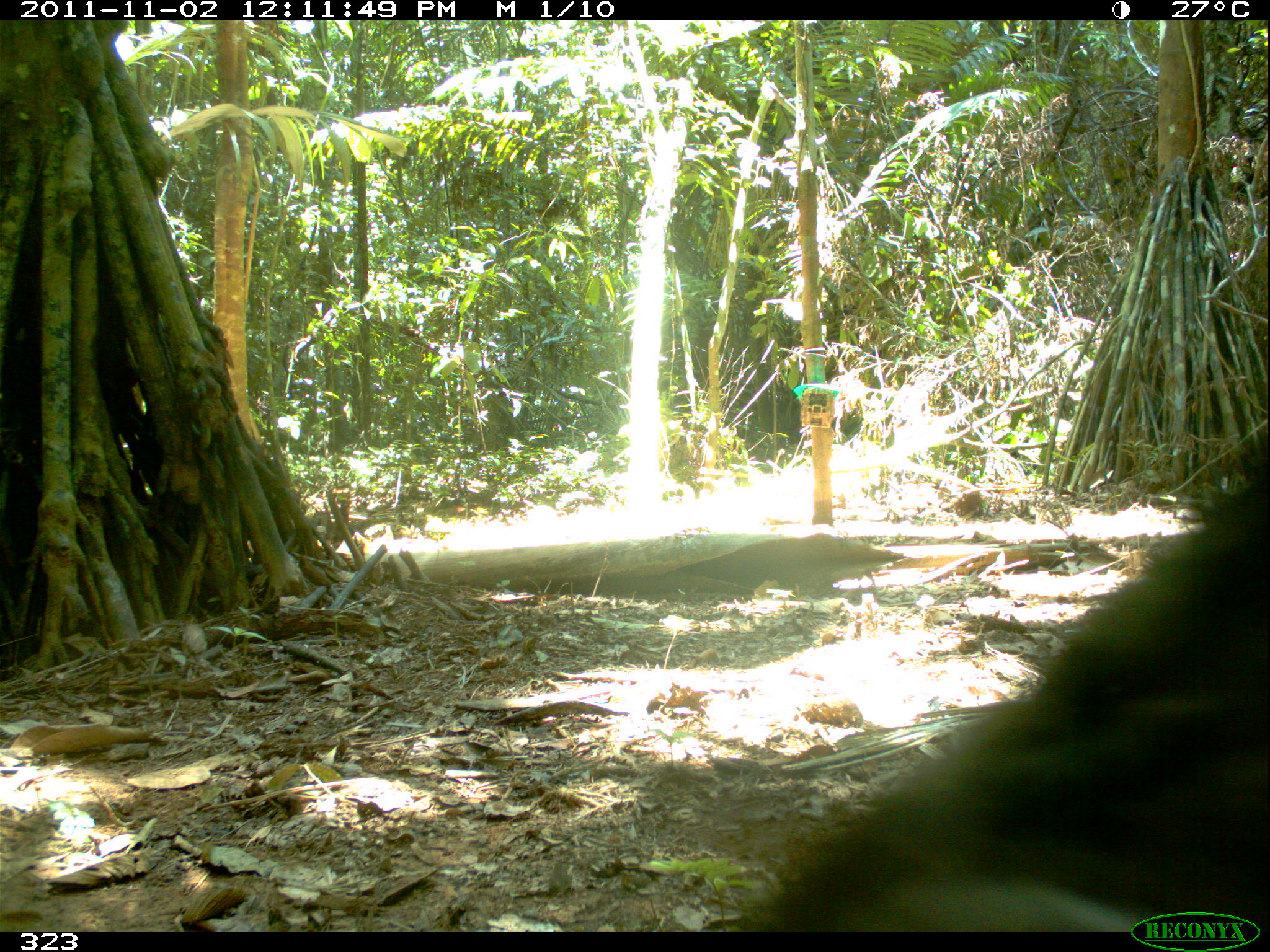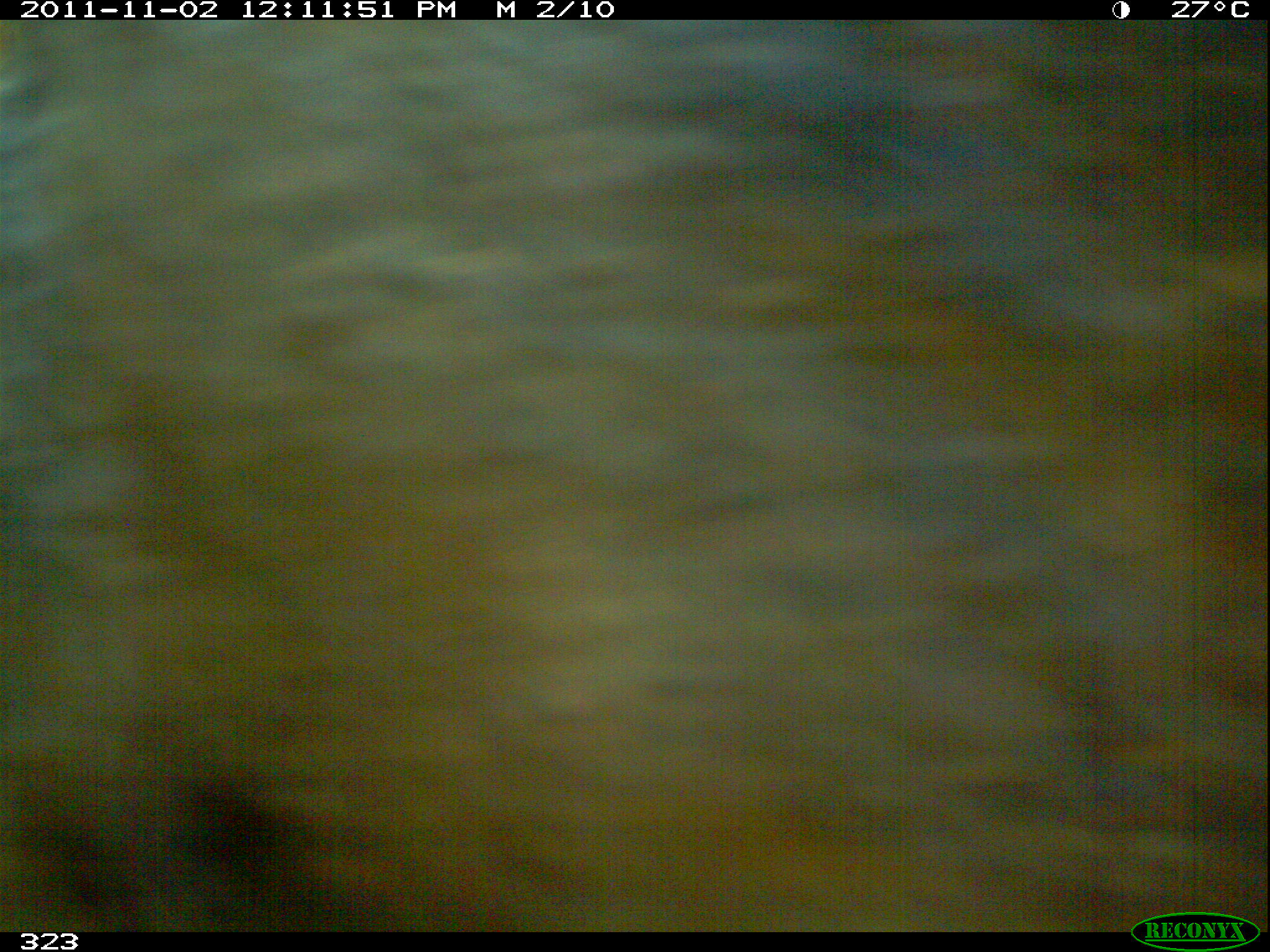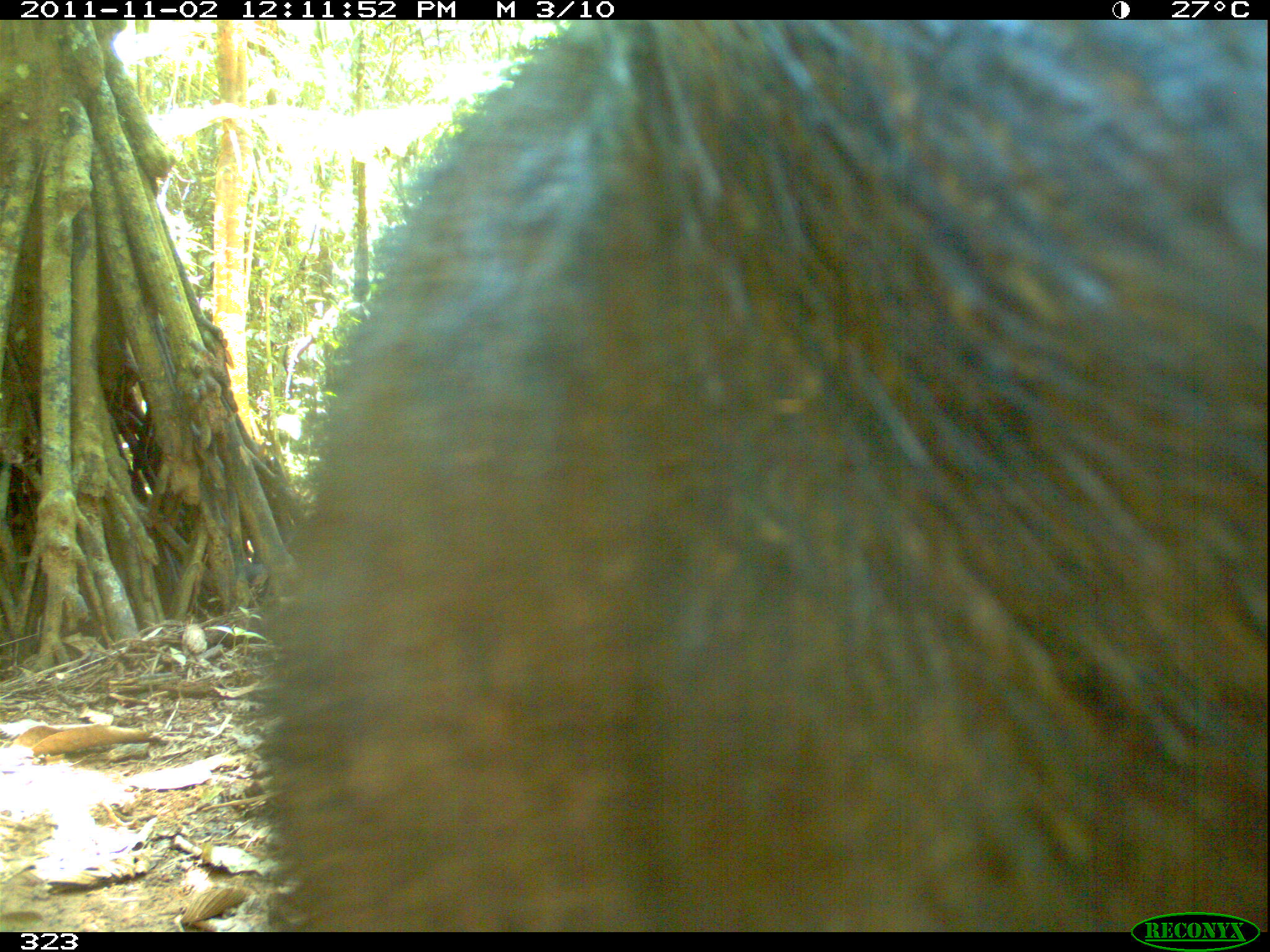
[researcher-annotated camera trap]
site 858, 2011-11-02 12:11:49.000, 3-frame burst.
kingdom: Animalia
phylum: Chordata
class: Mammalia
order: Artiodactyla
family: Tayassuidae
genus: Tayassu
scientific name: Tayassu pecari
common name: white-lipped peccary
Tayassu pecari (white-lipped peccary).